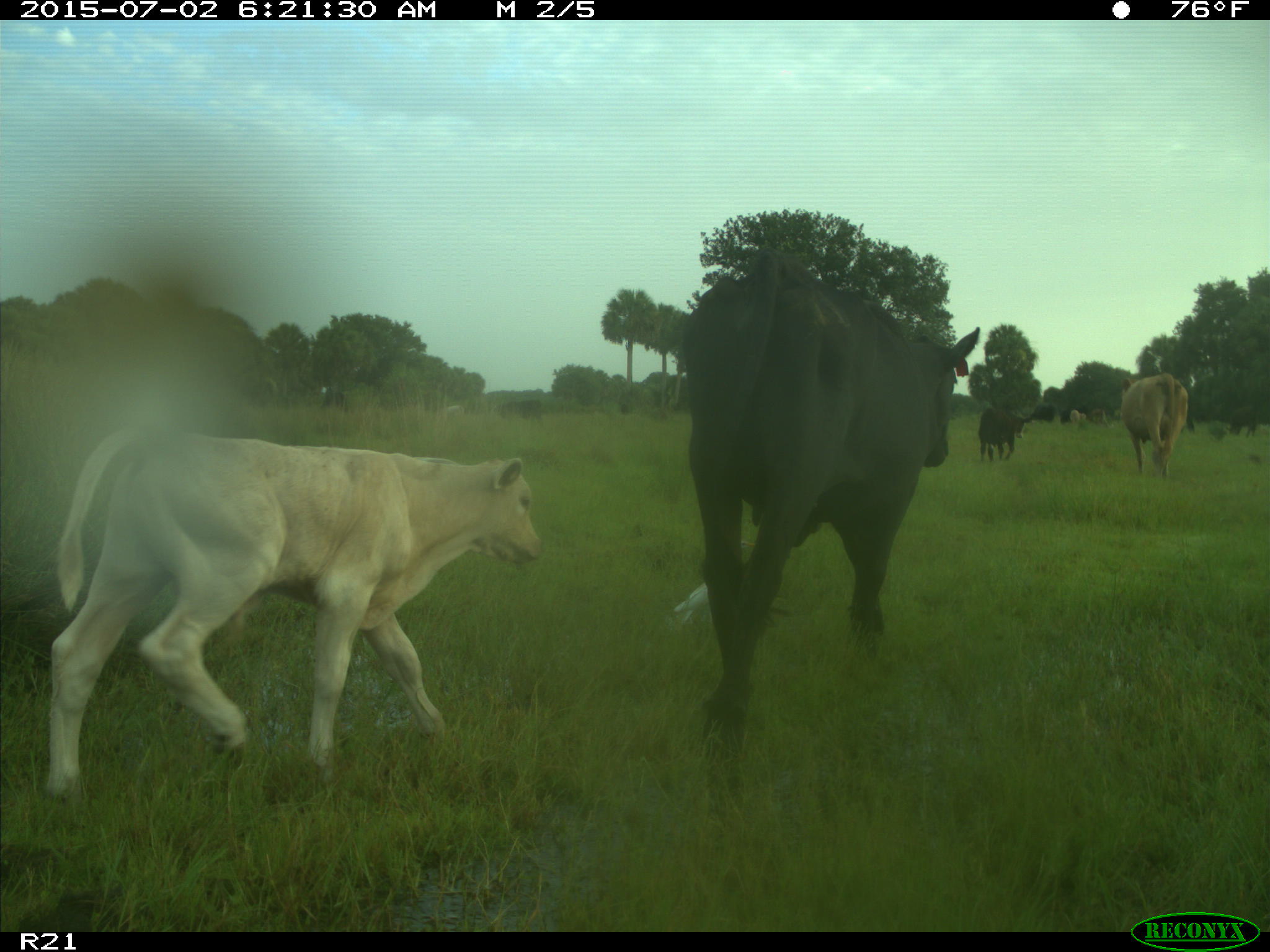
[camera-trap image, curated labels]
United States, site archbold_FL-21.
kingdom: Animalia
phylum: Chordata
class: Mammalia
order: Artiodactyla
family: Bovidae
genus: Bos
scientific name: Bos taurus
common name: domestic cow